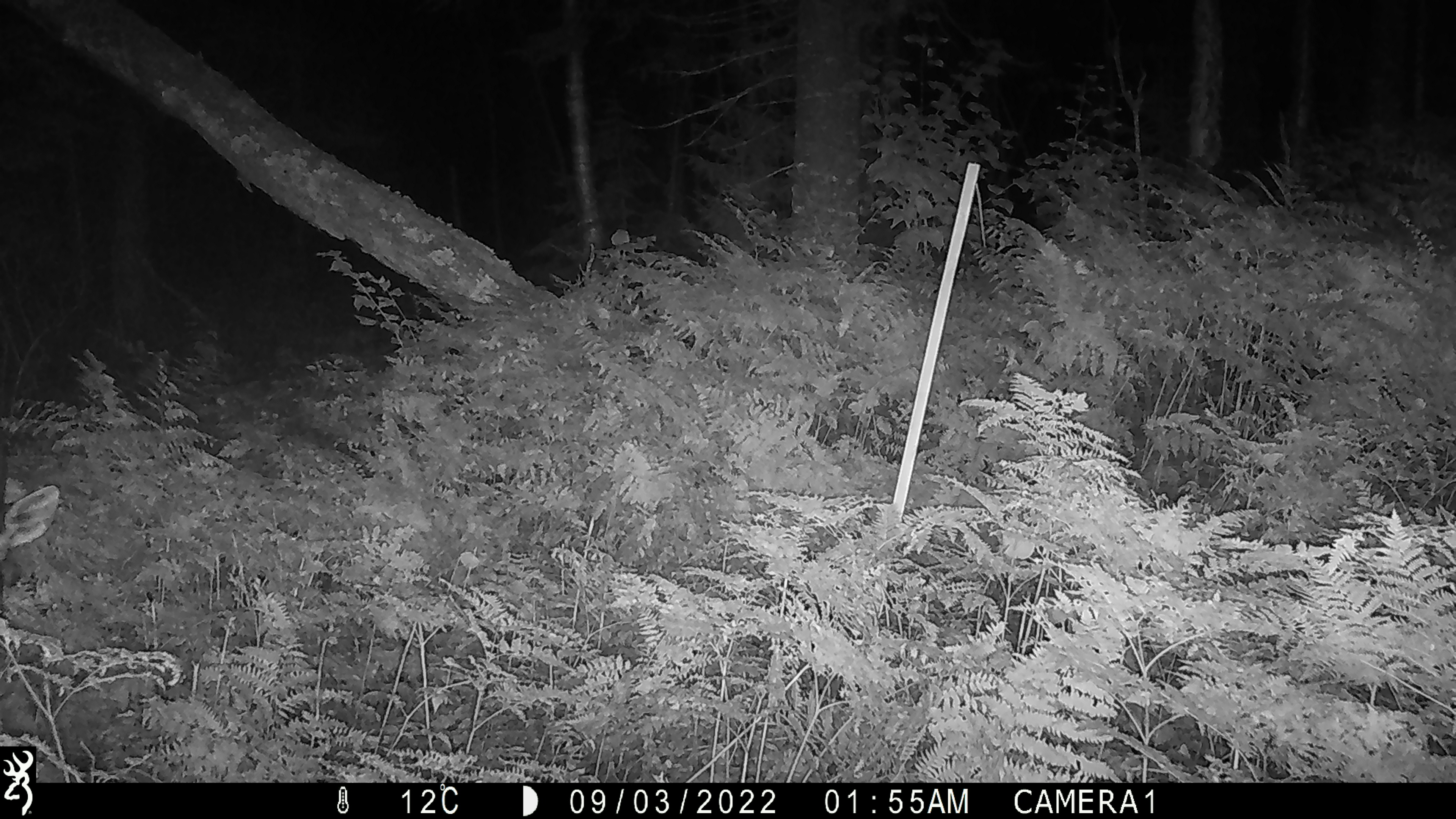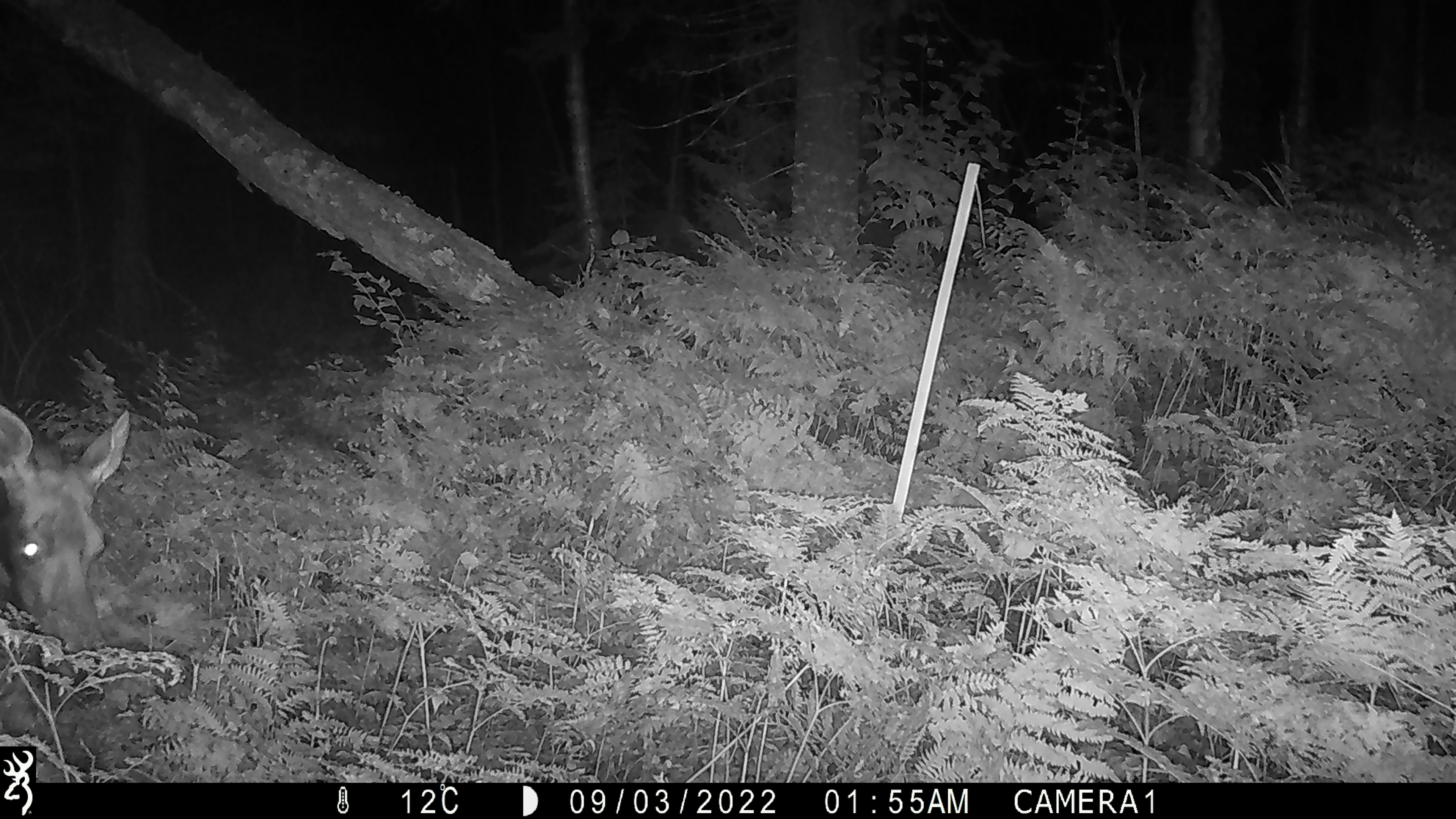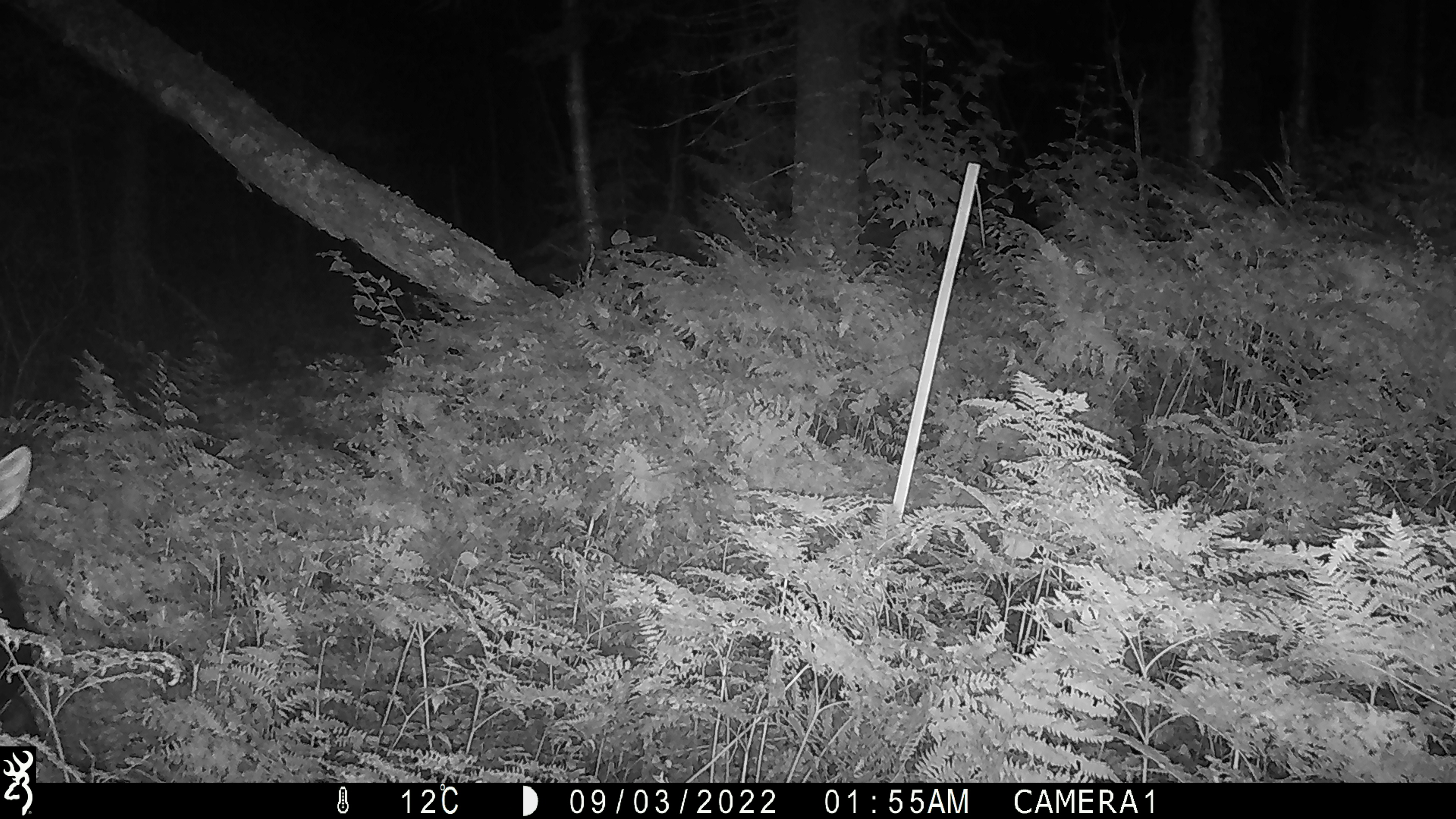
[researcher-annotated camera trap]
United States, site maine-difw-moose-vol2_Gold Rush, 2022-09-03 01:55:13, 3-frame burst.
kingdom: Animalia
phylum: Chordata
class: Mammalia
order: Artiodactyla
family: Cervidae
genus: Alces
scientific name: Alces alces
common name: moose